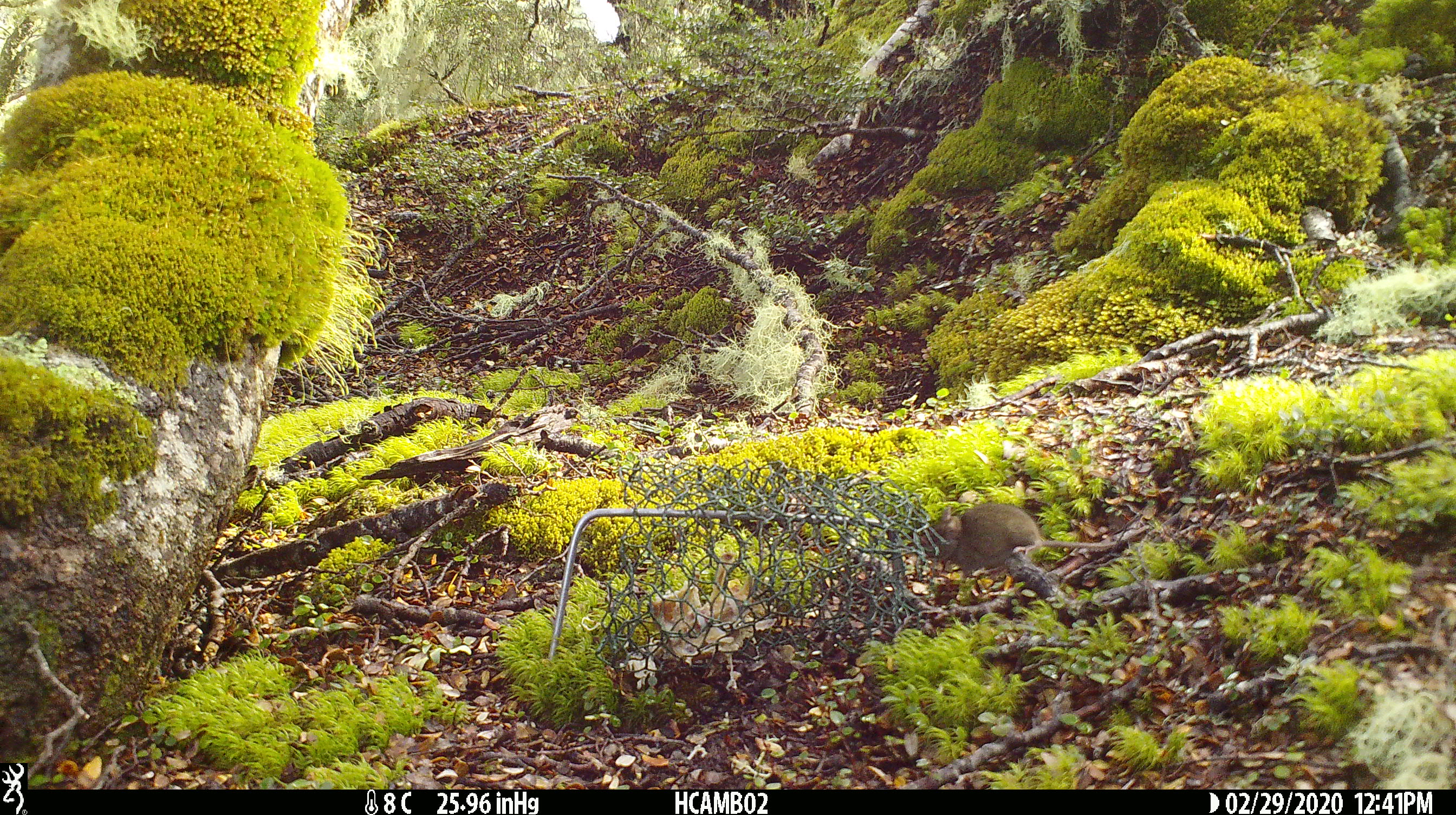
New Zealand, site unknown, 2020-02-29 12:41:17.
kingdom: Animalia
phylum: Chordata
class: Mammalia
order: Rodentia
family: Muridae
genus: Mus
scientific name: Mus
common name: mouse